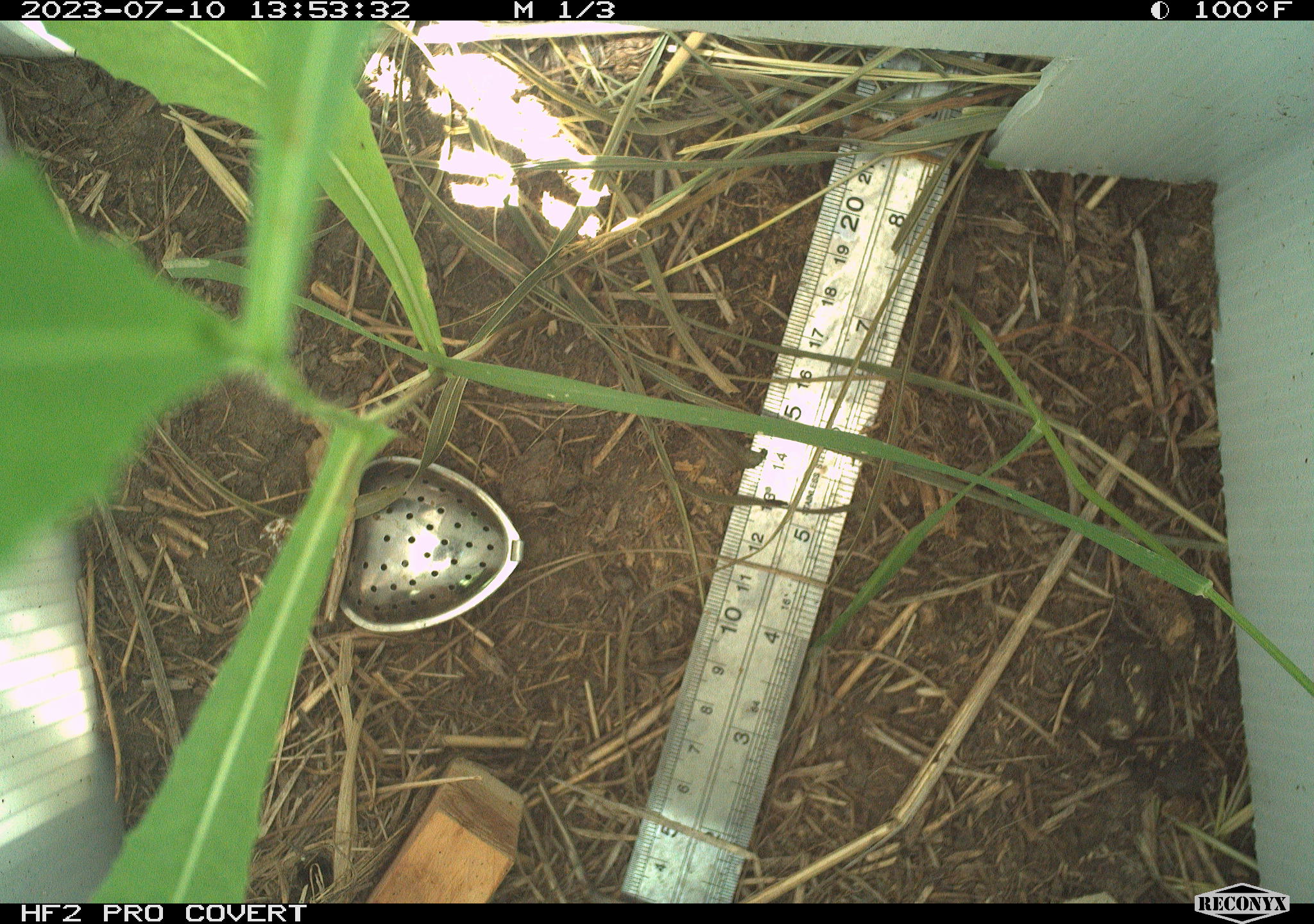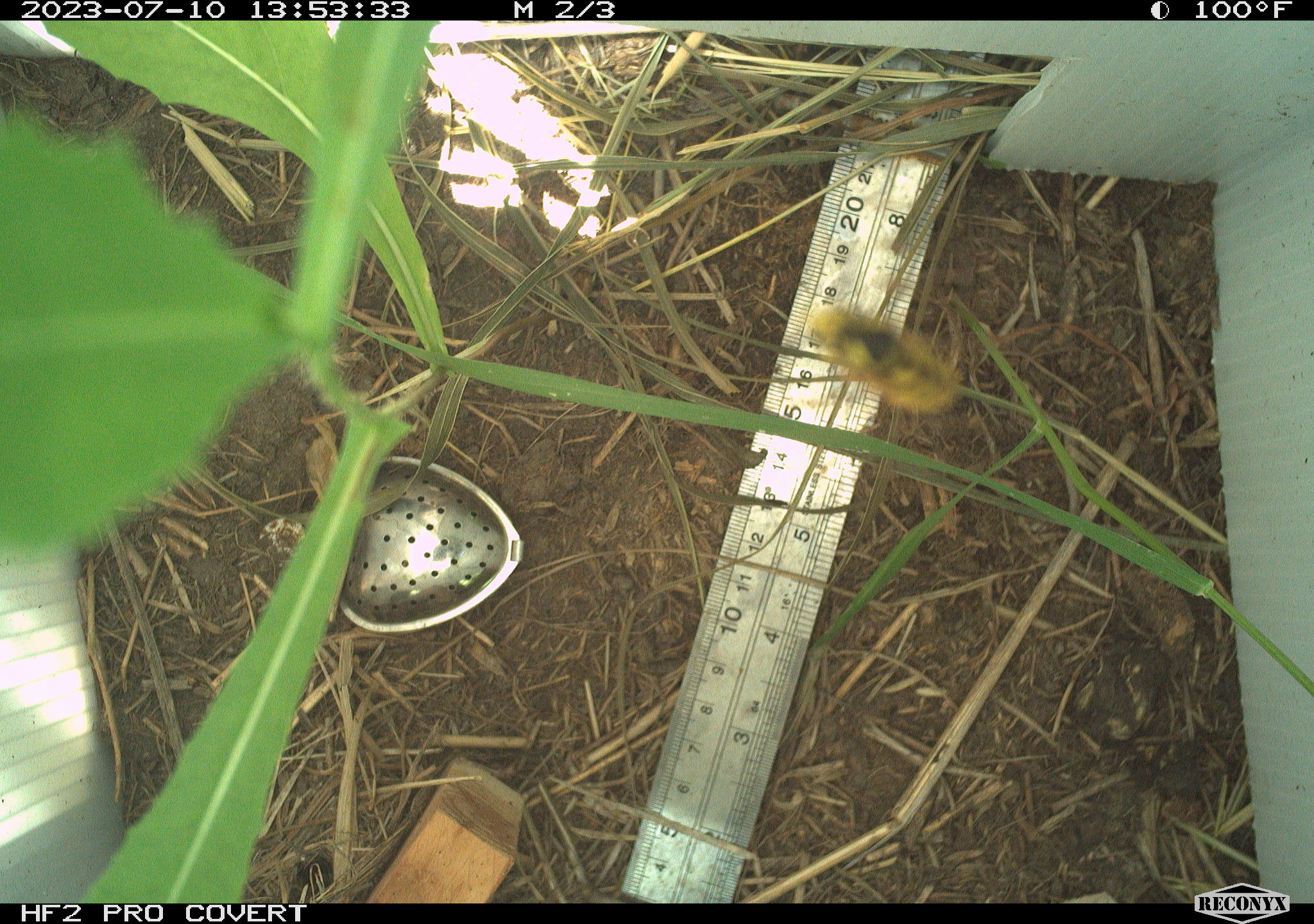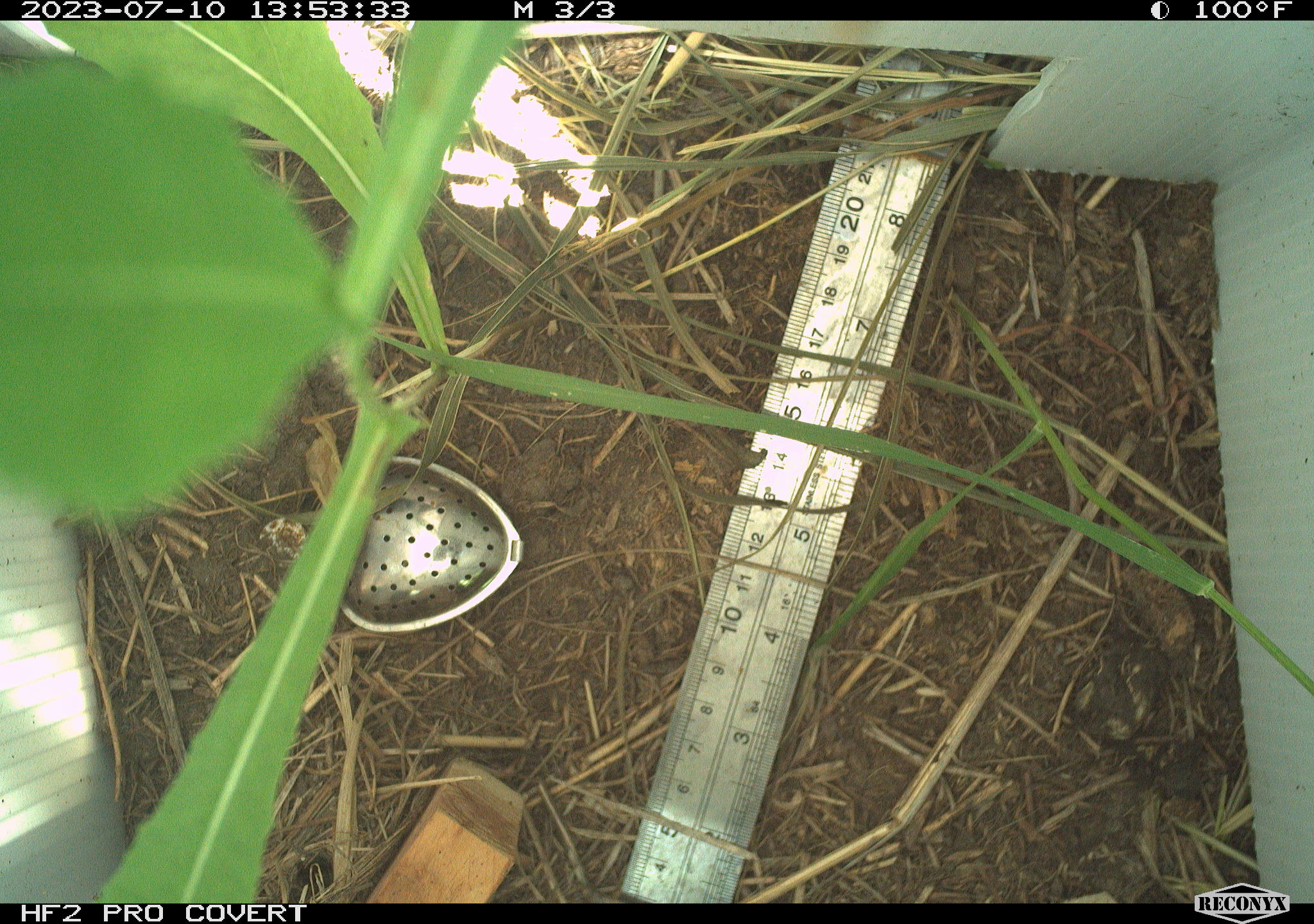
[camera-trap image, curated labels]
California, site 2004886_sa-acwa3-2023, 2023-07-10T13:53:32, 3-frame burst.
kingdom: Animalia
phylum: Arthropoda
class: Insecta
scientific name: Insecta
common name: insect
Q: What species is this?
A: Insect (Insecta).